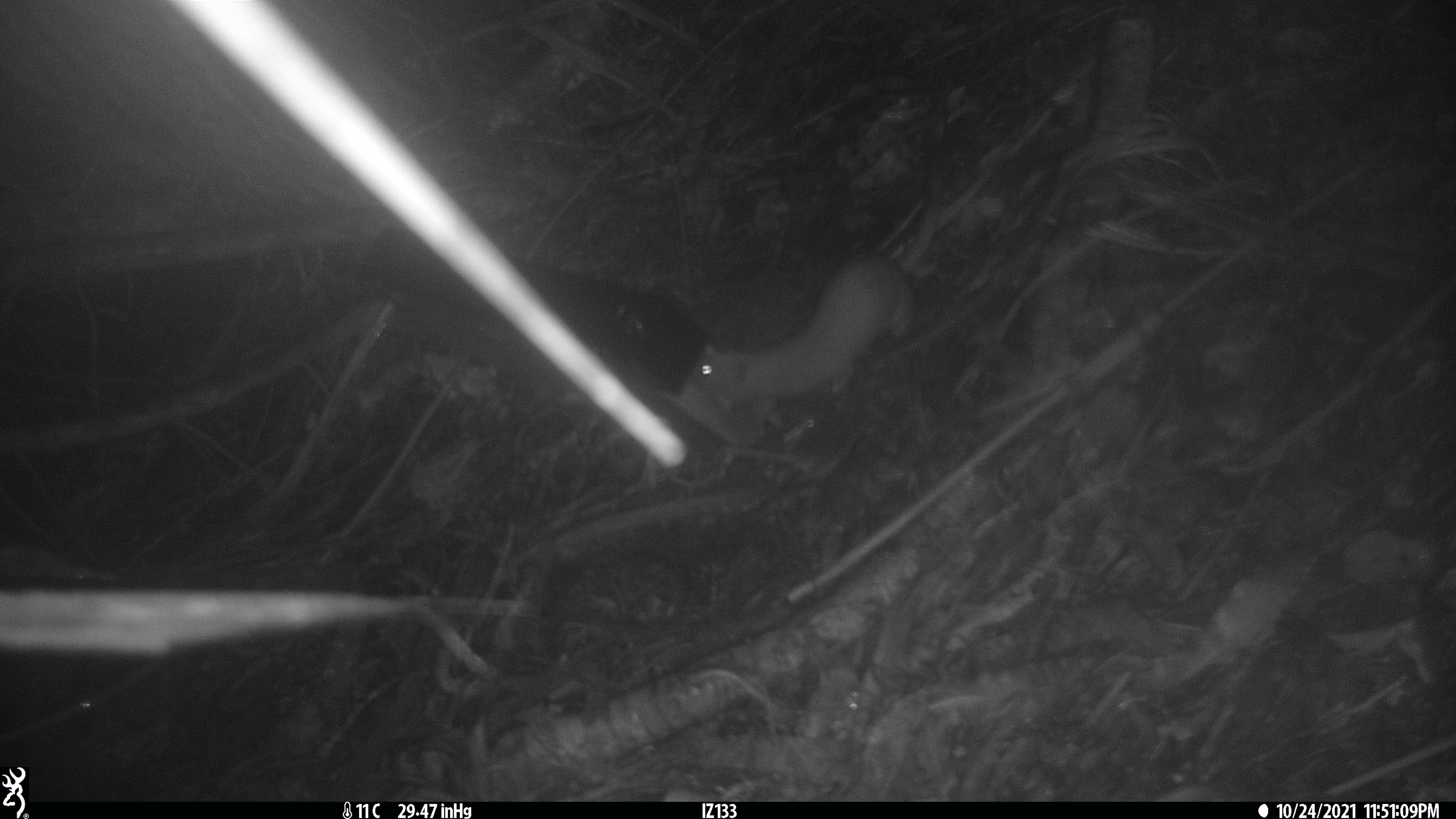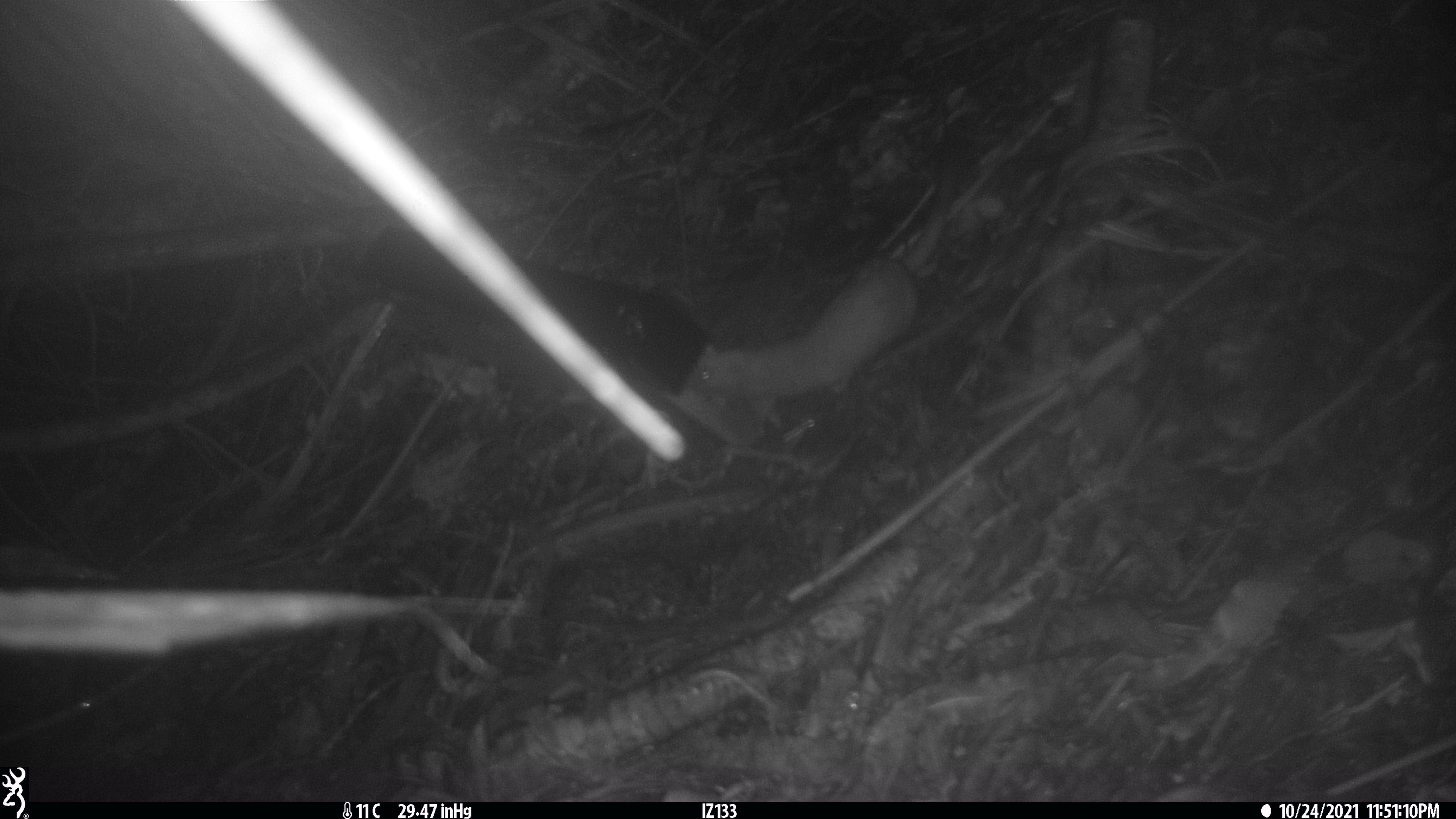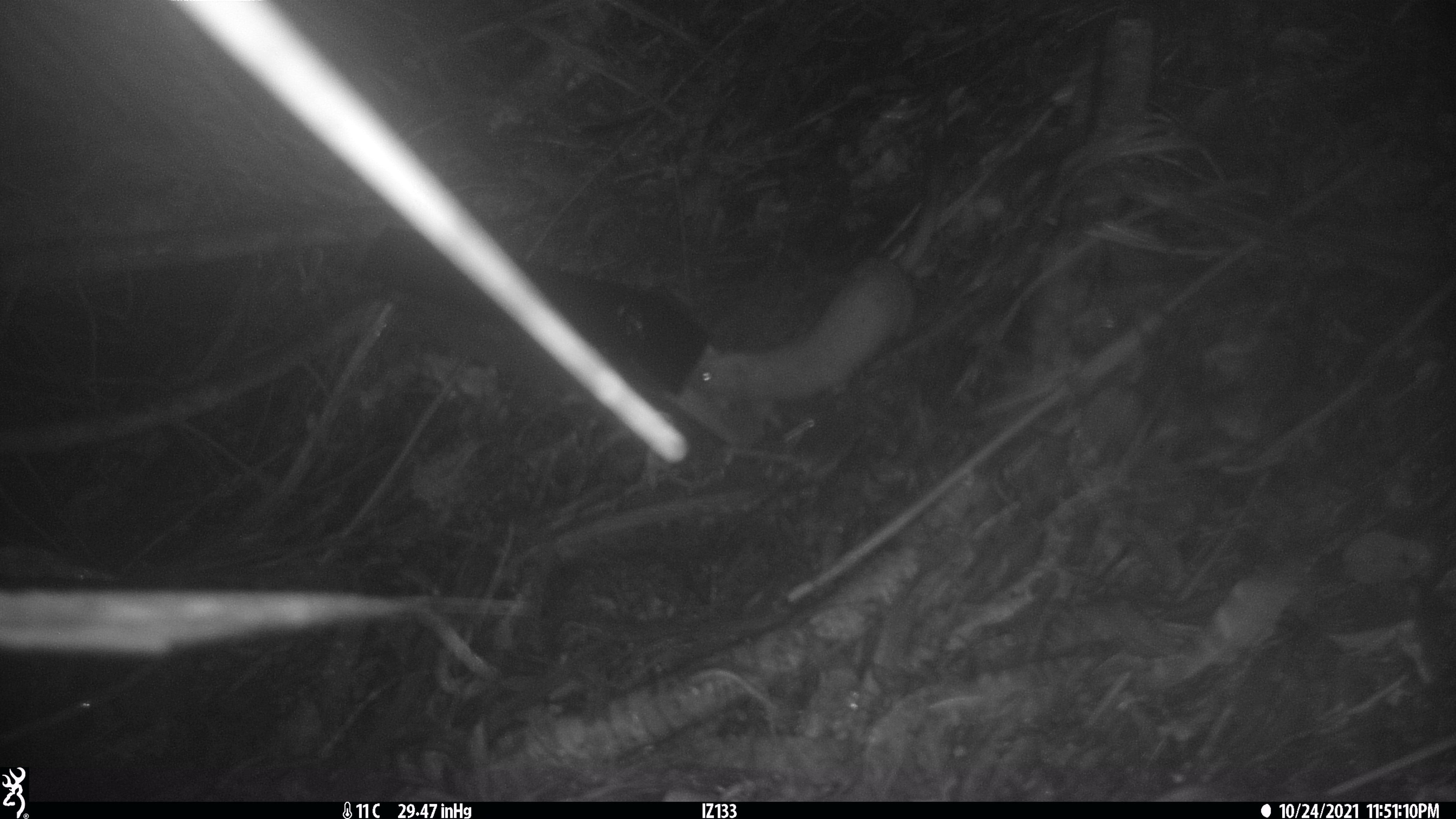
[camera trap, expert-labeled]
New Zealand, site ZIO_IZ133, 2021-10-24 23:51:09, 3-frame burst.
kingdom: Animalia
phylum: Chordata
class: Mammalia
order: Carnivora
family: Mustelidae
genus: Mustela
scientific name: Mustela erminea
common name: stoat